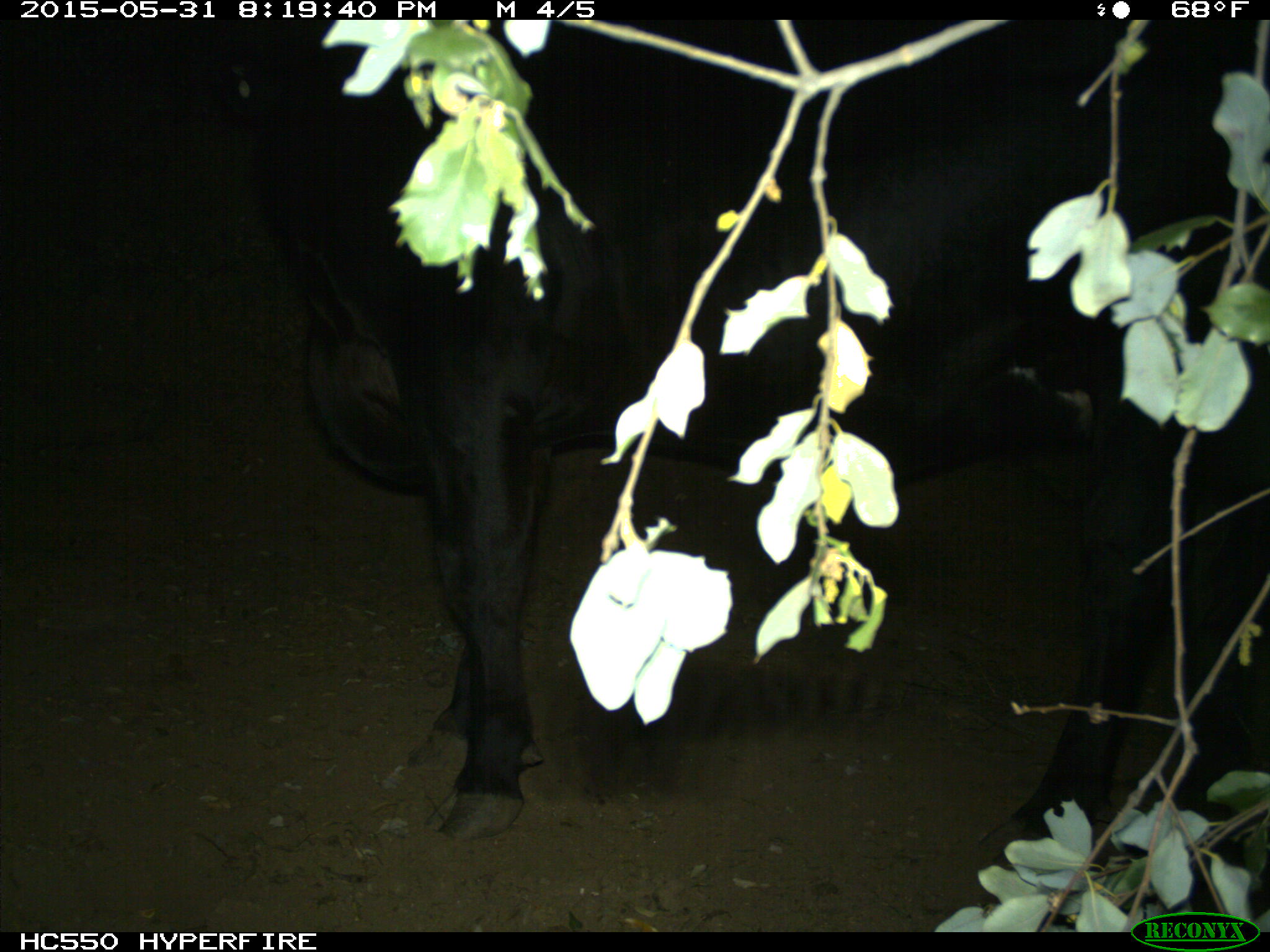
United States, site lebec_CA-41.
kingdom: Animalia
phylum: Chordata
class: Mammalia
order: Artiodactyla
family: Bovidae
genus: Bos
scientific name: Bos taurus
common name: domestic cow